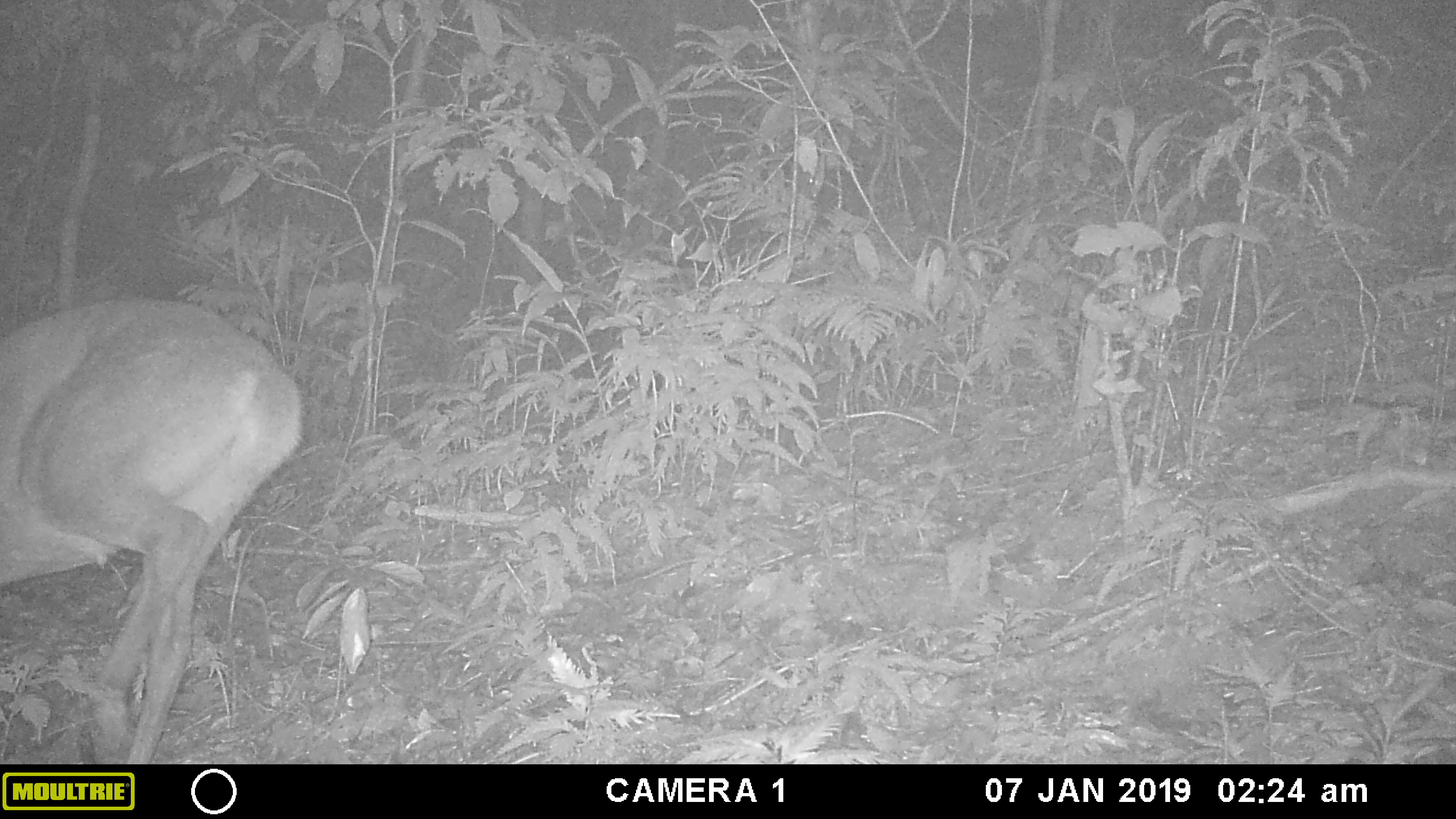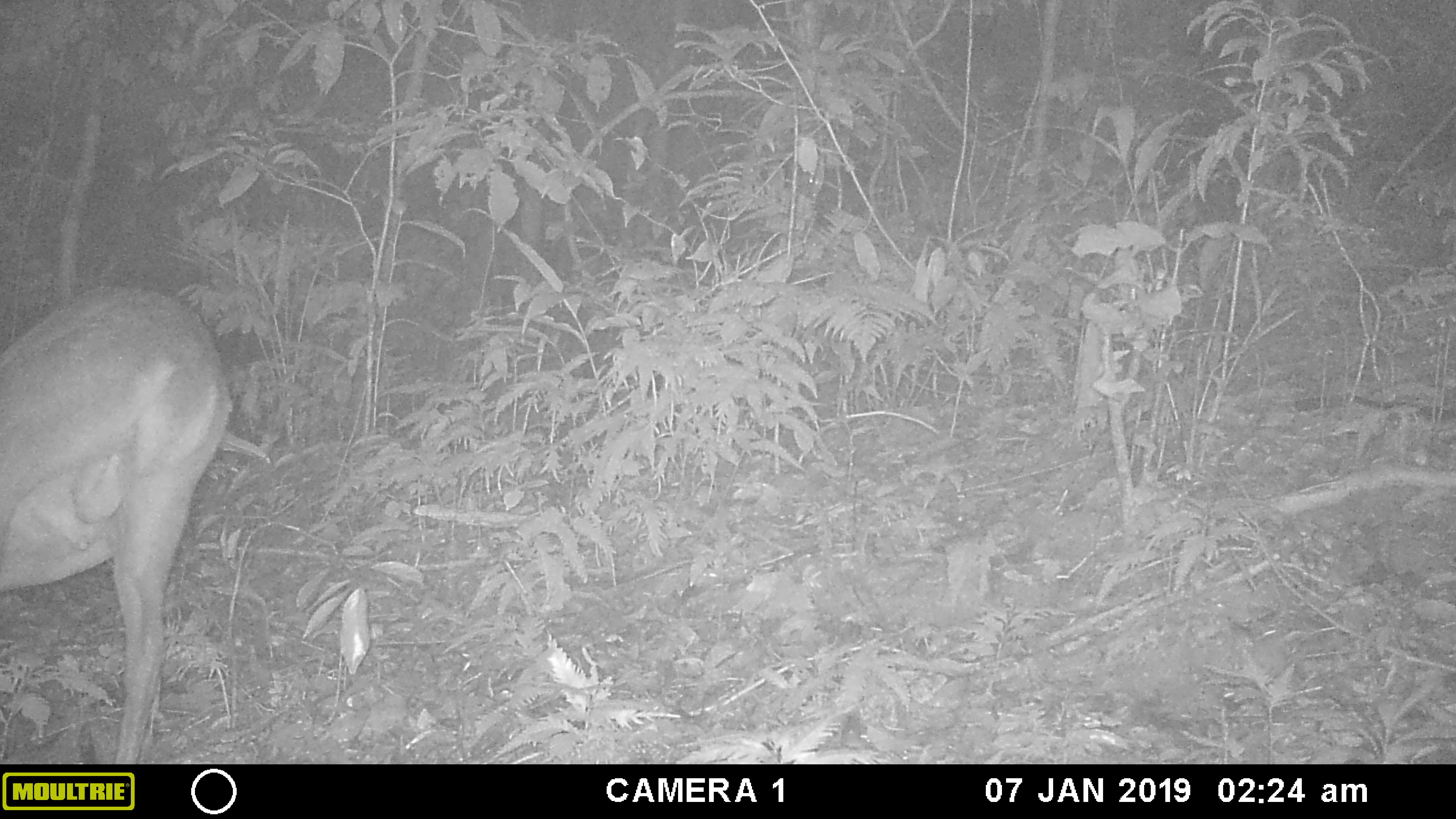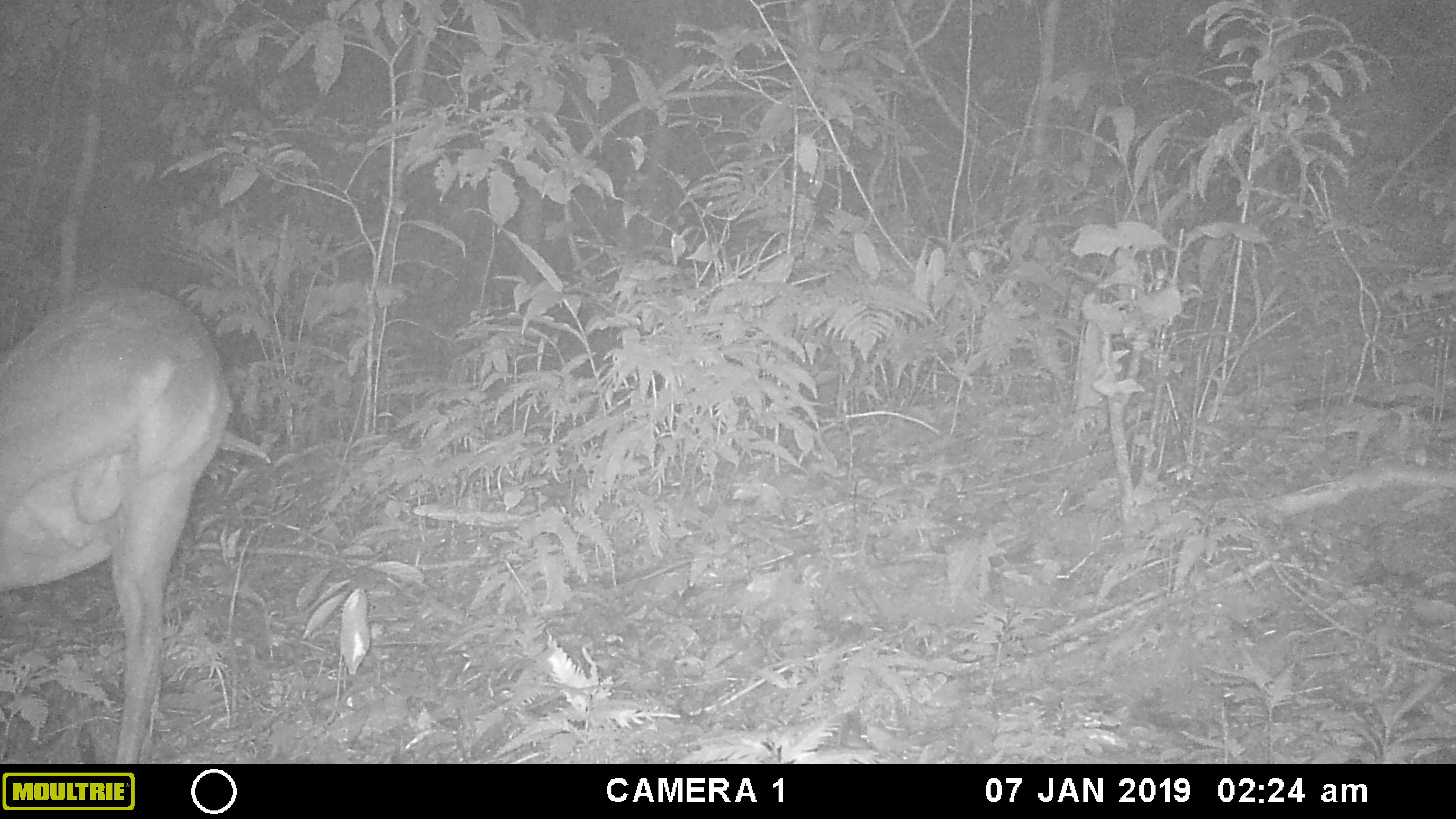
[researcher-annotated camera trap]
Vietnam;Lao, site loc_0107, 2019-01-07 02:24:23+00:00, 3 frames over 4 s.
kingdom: Animalia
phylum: Chordata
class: Mammalia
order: Artiodactyla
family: Cervidae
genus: Muntiacus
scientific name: Muntiacus vuquangensis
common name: large-antlered muntjac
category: large antlered muntjac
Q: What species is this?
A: Large antlered muntjac (large-antlered muntjac) (Muntiacus vuquangensis).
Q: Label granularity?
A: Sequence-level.